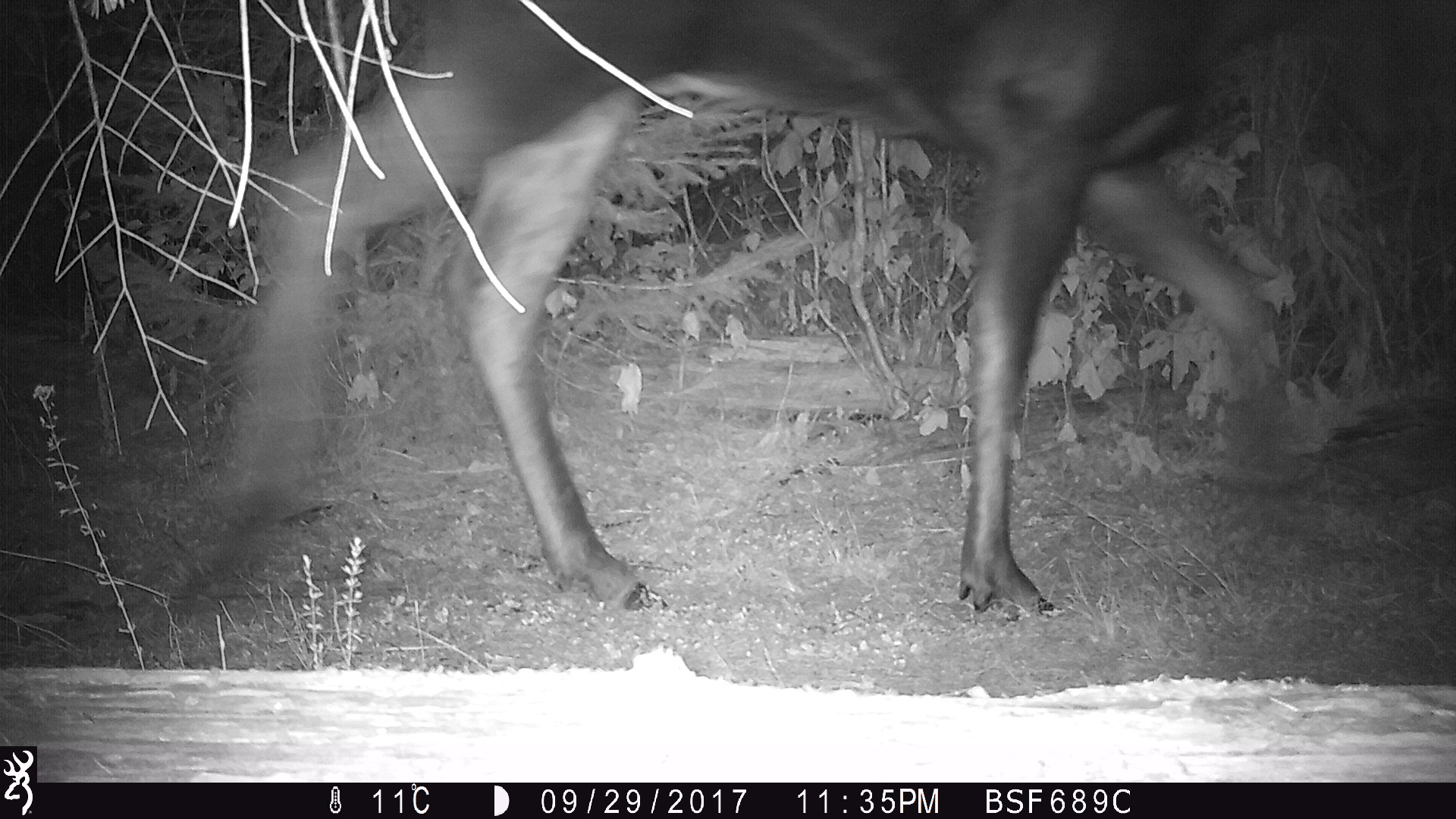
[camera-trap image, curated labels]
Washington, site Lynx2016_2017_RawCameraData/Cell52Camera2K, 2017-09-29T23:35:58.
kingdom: Animalia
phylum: Chordata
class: Mammalia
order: Artiodactyla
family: Cervidae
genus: Alces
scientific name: Alces alces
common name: moose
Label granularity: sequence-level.